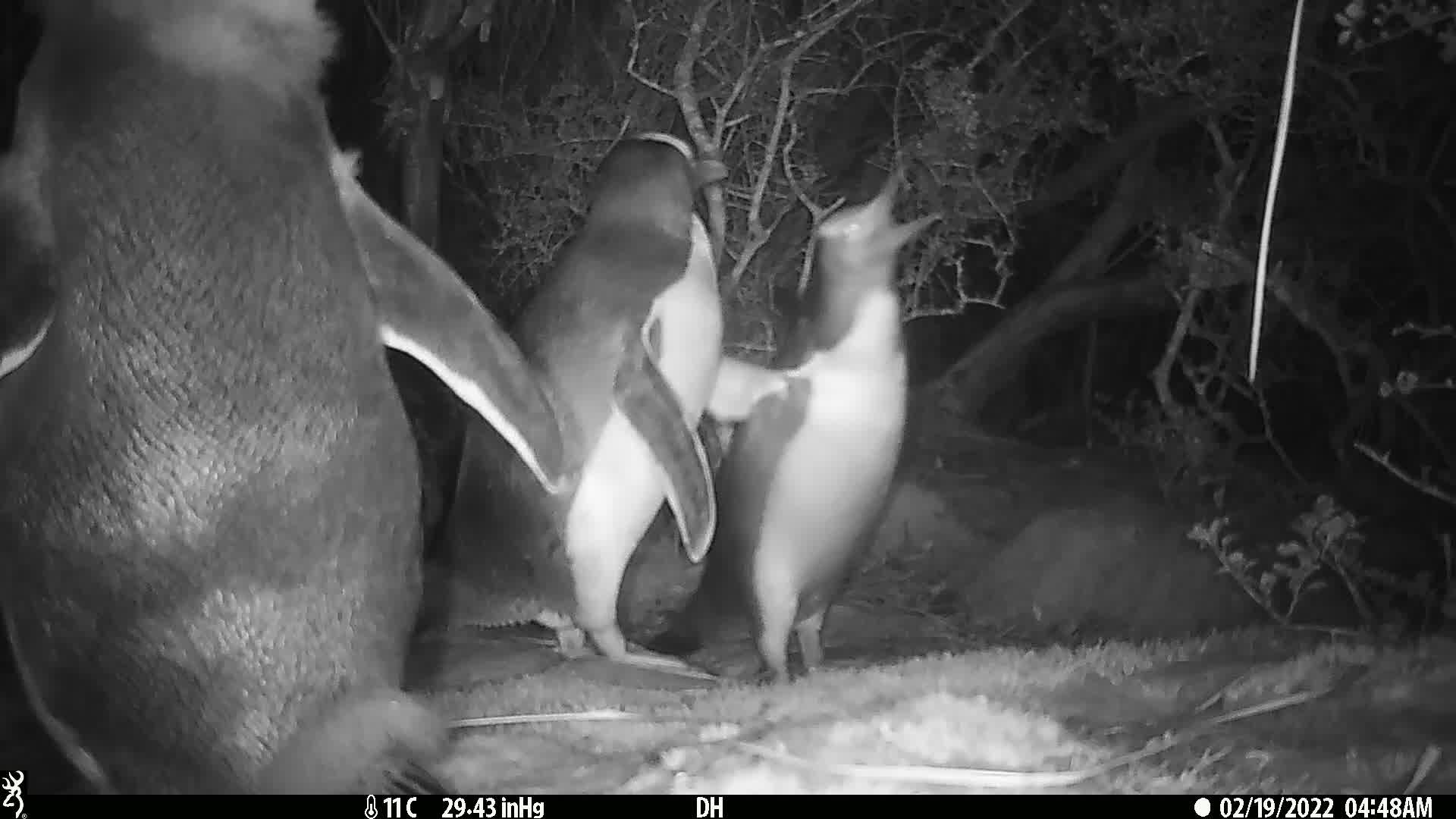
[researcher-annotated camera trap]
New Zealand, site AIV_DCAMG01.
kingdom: Animalia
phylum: Chordata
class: Aves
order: Sphenisciformes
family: Spheniscidae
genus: Megadyptes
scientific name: Megadyptes antipodes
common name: yellow-eyed penguin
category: yellow eyed penguin